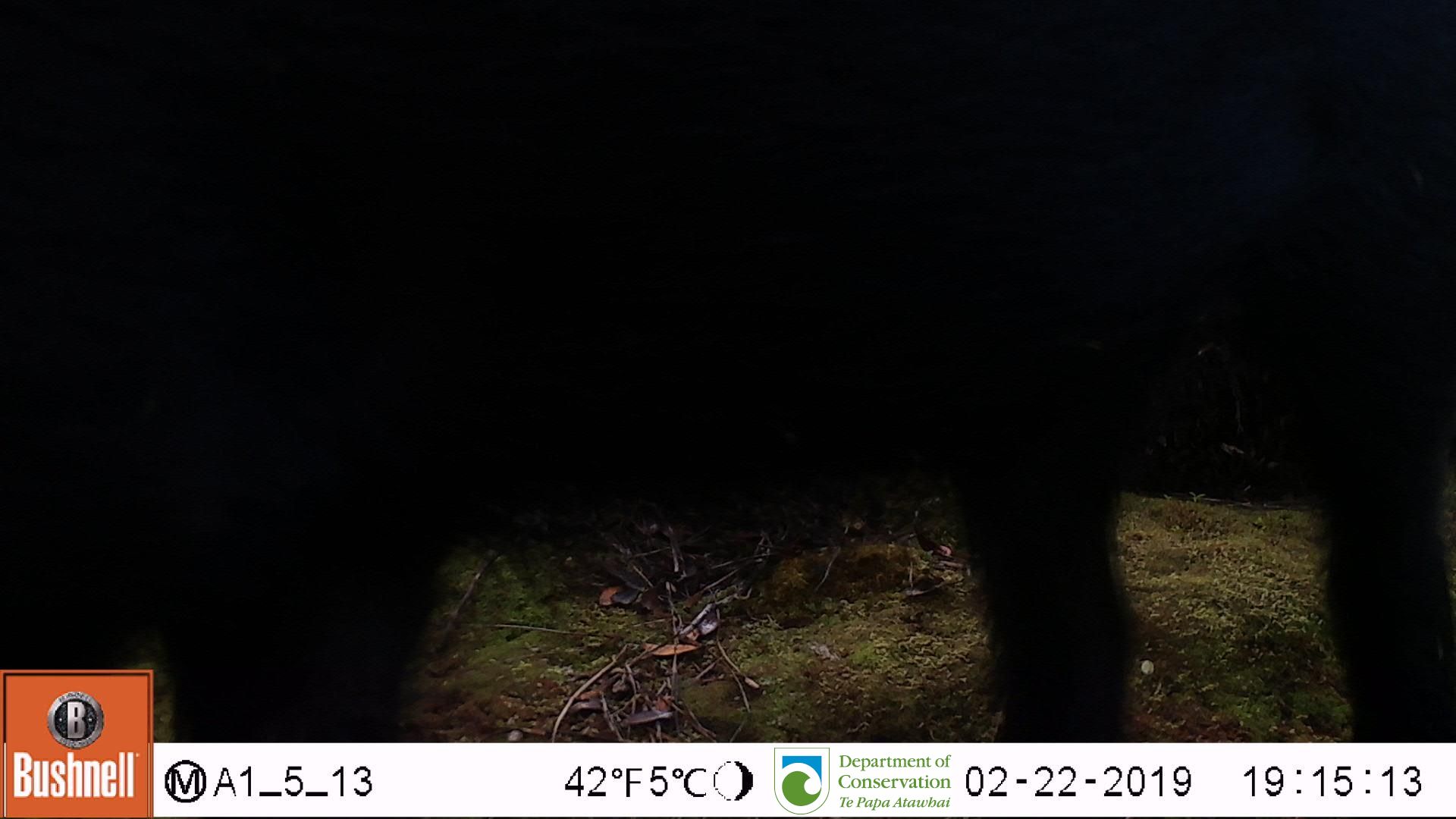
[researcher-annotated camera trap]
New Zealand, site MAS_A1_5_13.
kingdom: Animalia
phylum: Chordata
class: Mammalia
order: Artiodactyla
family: Suidae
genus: Sus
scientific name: Sus scrofa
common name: pig